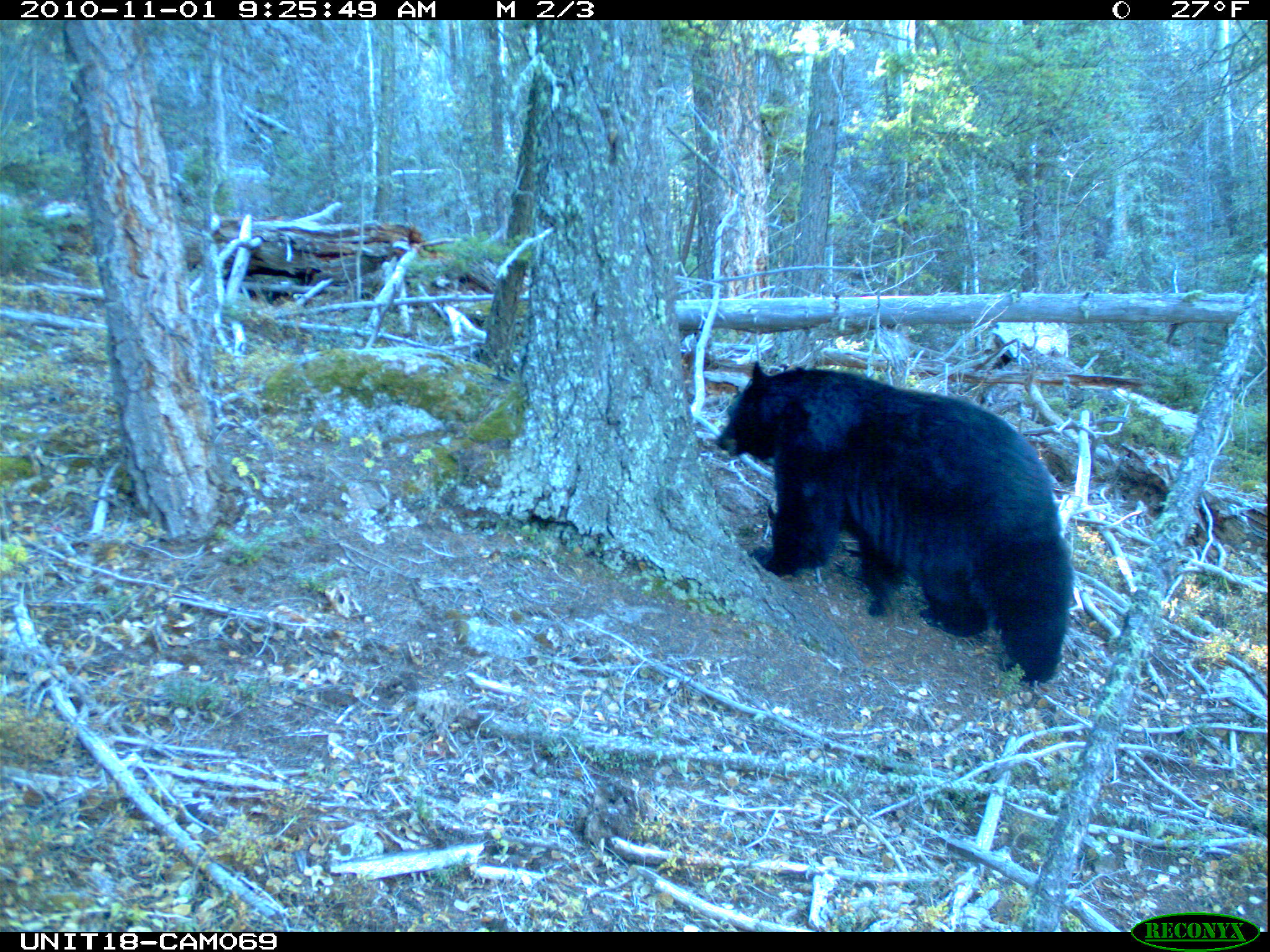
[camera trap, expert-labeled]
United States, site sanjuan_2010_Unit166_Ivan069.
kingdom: Animalia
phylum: Chordata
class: Mammalia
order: Carnivora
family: Ursidae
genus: Ursus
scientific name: Ursus americanus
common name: american black bear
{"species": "Ursus americanus (american black bear)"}